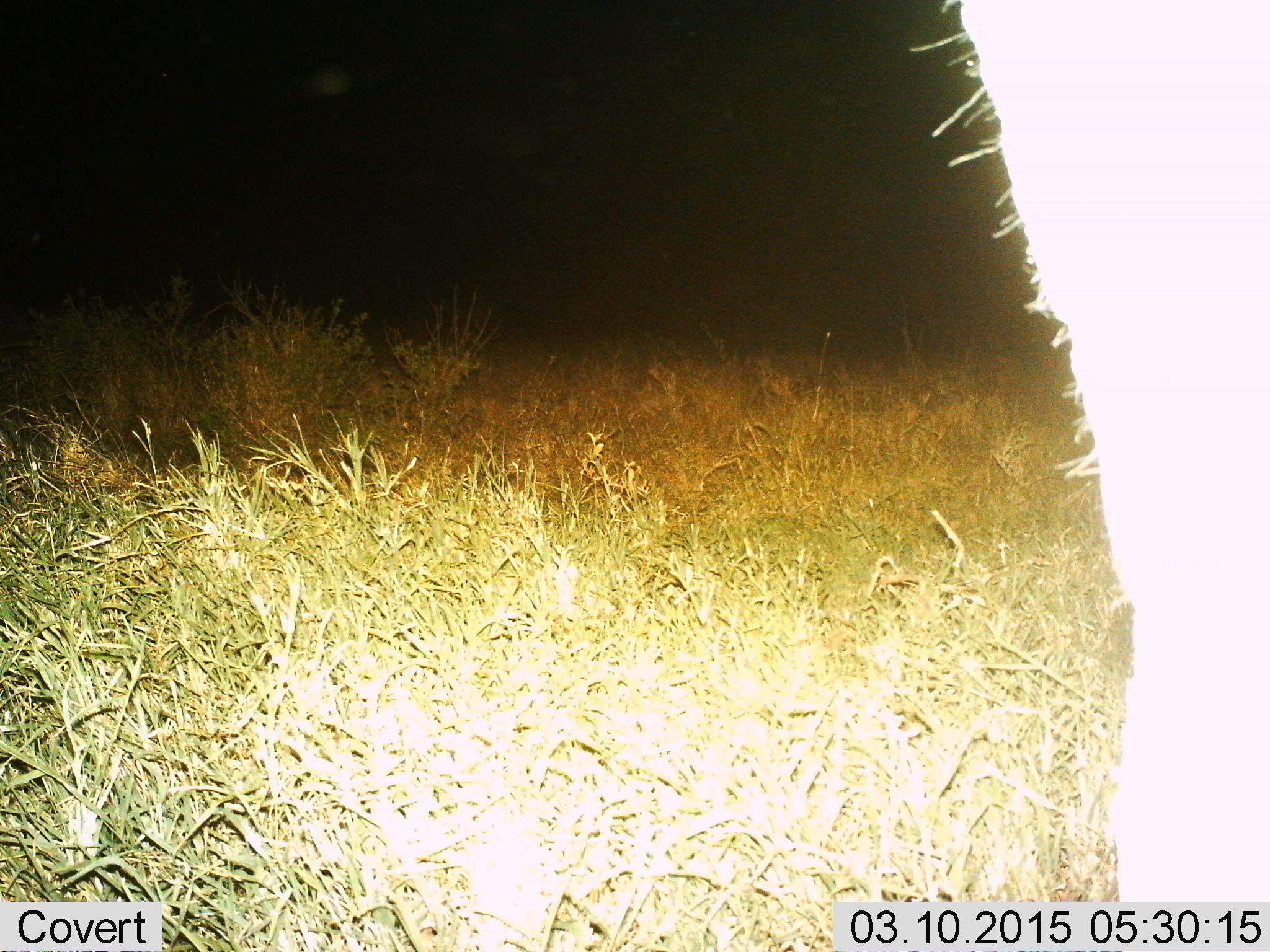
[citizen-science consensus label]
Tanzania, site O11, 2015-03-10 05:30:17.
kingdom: Animalia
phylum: Chordata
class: Mammalia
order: Artiodactyla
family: Bovidae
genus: Connochaetes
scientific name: Connochaetes taurinus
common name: blue wildebeest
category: wildebeest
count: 1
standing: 100%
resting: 0%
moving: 0%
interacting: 0%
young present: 0%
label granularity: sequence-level